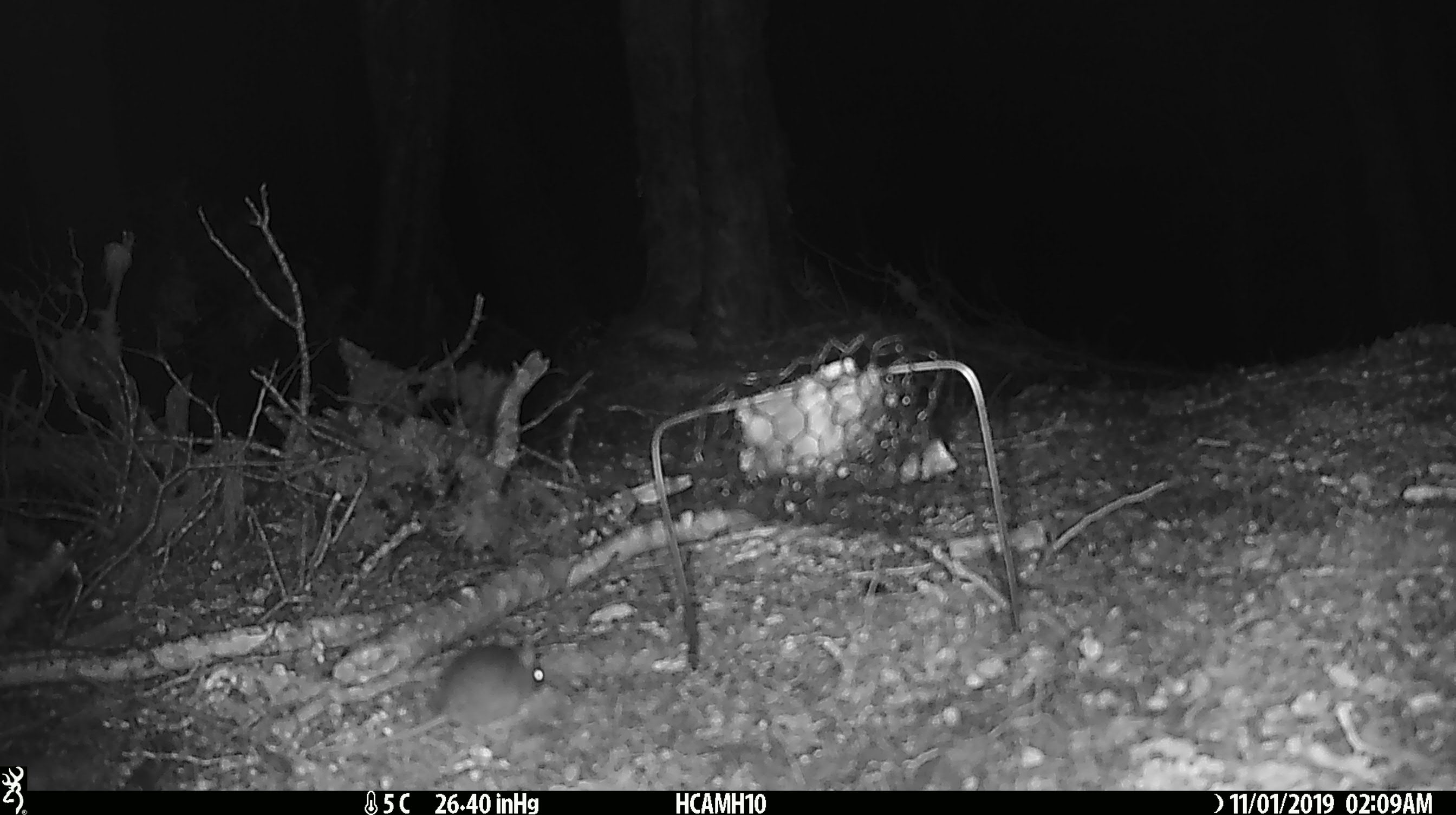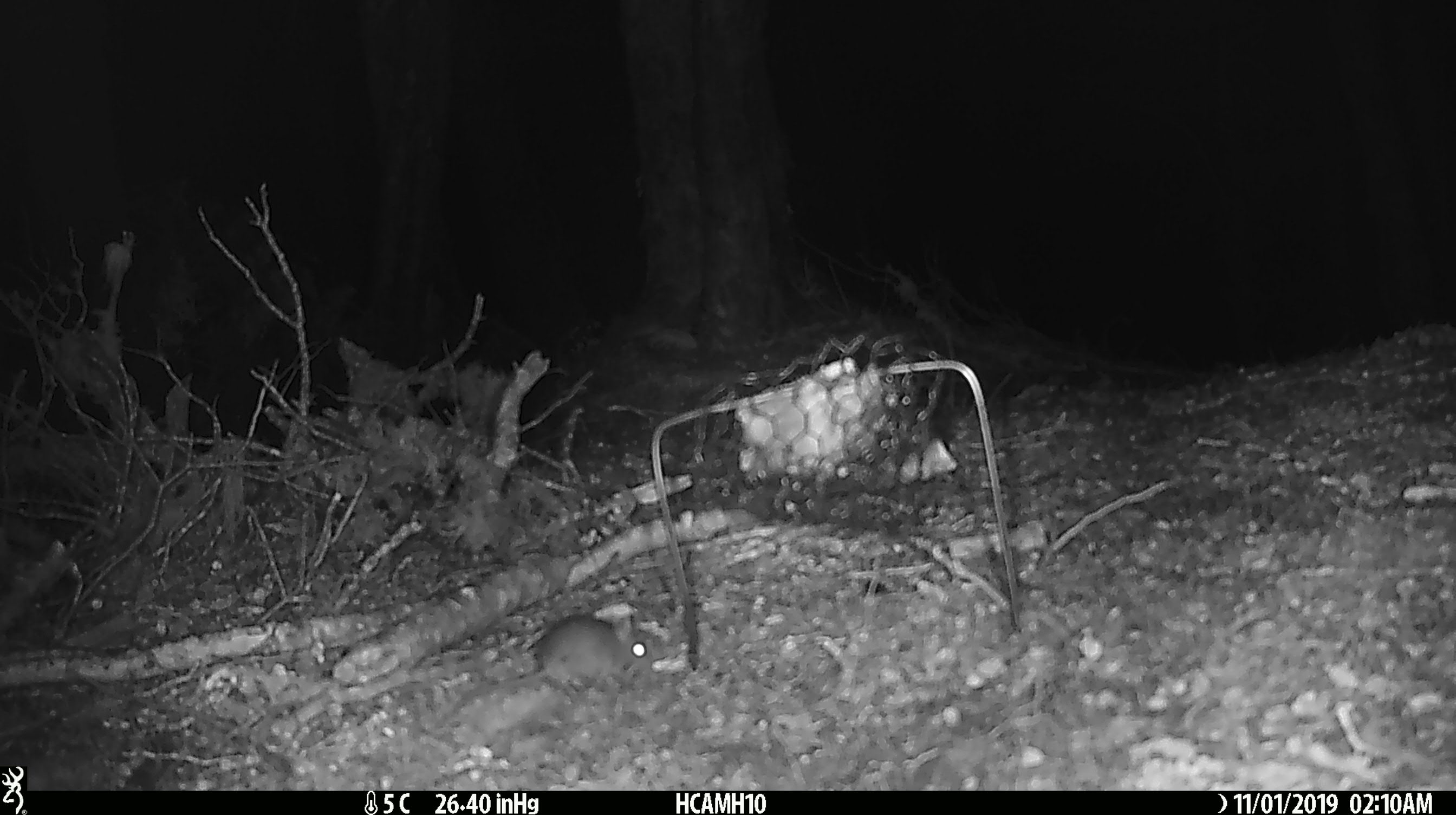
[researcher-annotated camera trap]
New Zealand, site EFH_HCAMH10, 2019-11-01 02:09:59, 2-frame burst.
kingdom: Animalia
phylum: Chordata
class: Mammalia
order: Rodentia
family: Muridae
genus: Mus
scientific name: Mus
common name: mouse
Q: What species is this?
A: Mouse (Mus).